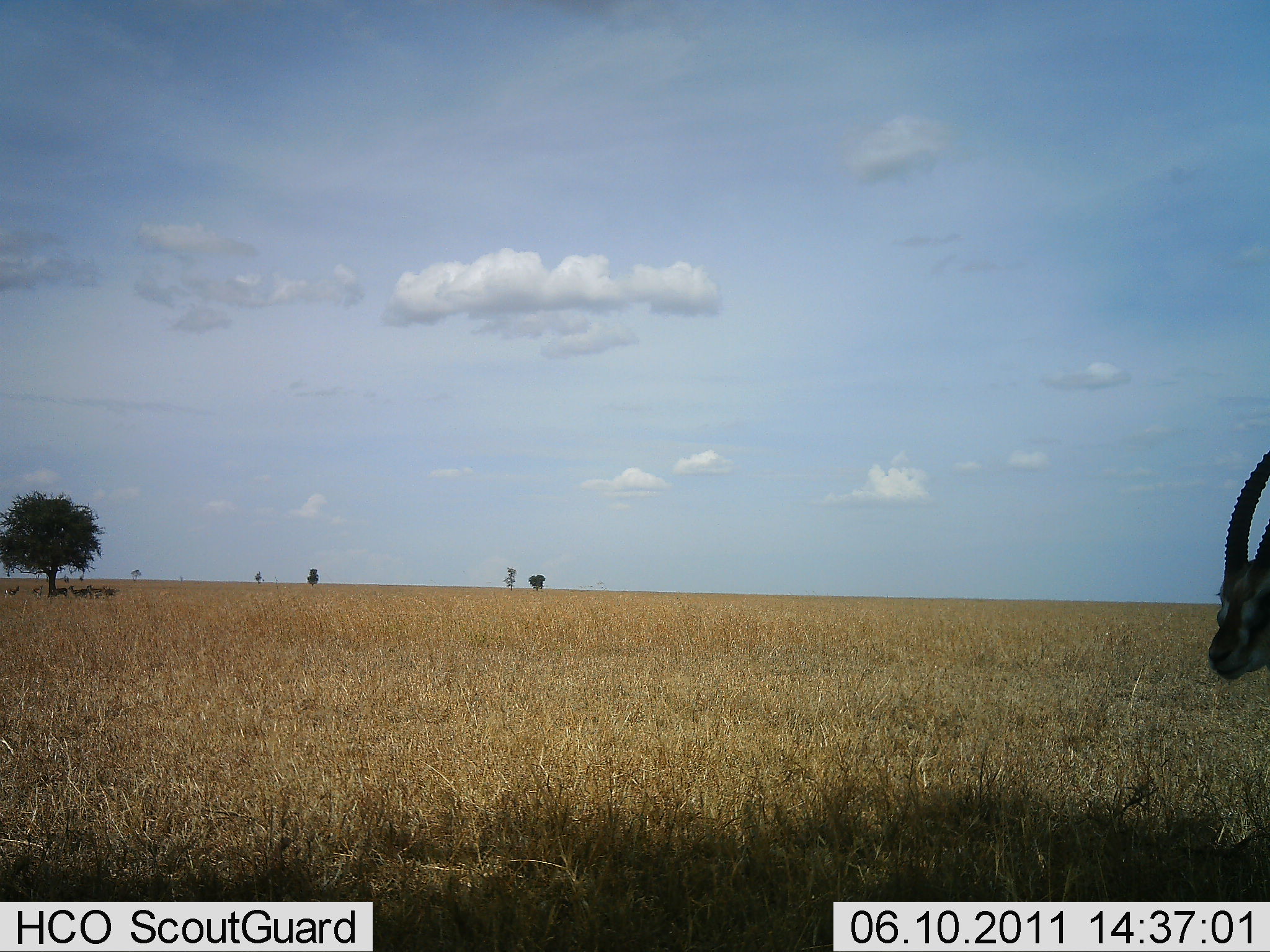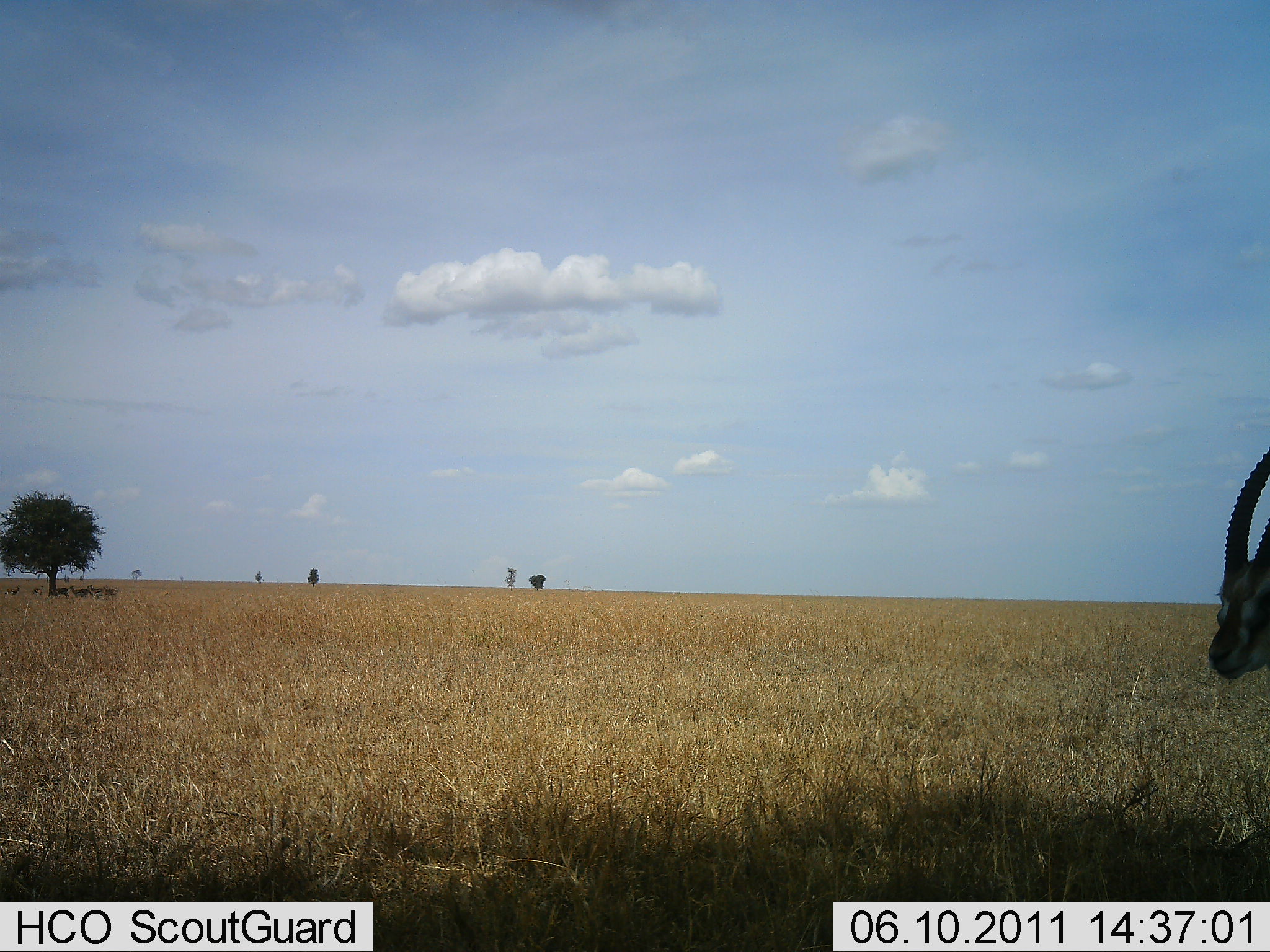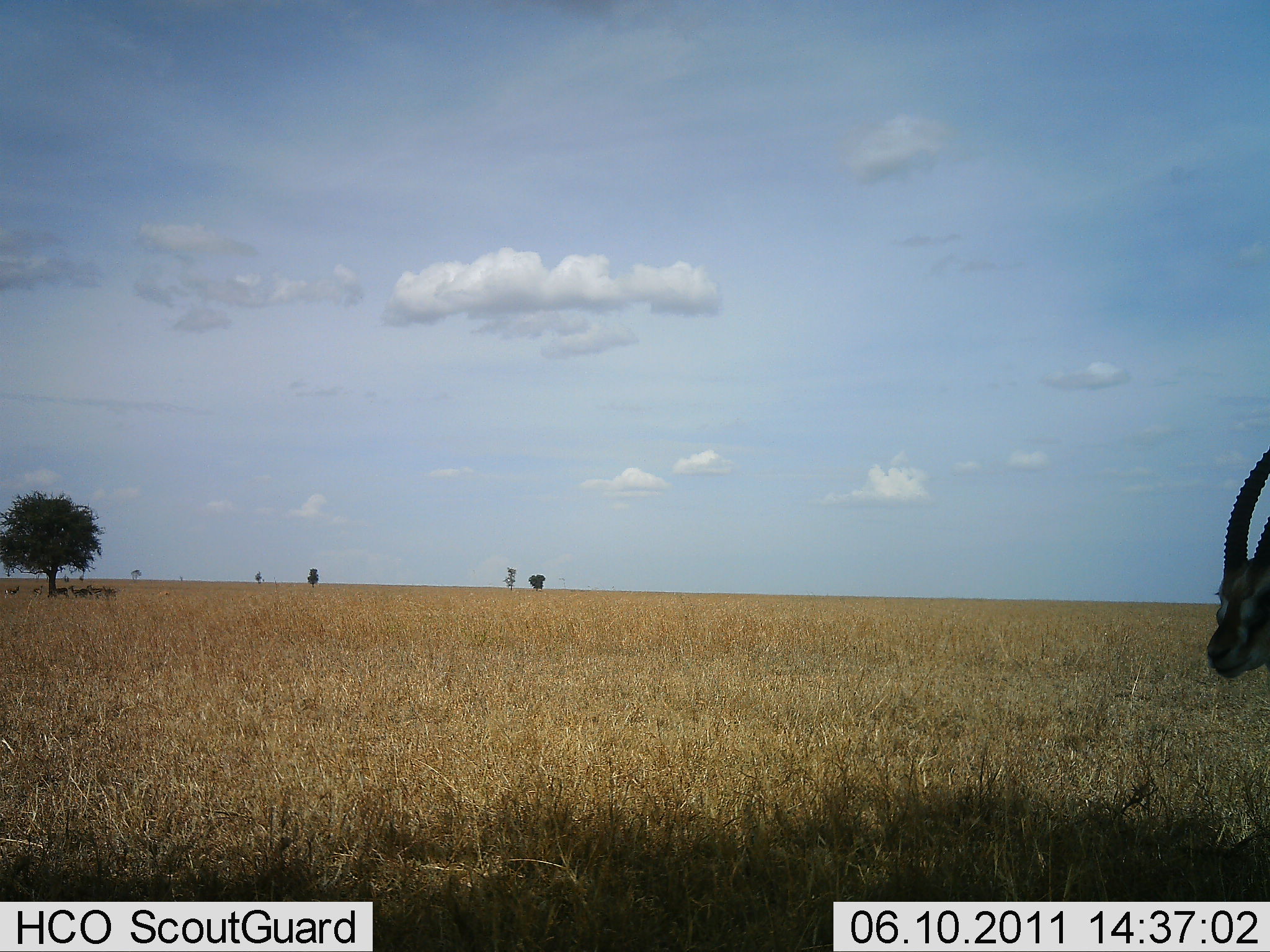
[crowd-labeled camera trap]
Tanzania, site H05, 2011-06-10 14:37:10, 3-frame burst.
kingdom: Animalia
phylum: Chordata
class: Mammalia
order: Artiodactyla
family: Bovidae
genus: Eudorcas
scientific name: Eudorcas thomsonii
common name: thomson's gazelle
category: gazellethomsons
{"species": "gazellethomsons (thomson's gazelle) (Eudorcas thomsonii)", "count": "1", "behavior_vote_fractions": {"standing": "100%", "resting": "0%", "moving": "0%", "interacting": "0%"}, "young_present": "0%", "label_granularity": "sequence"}